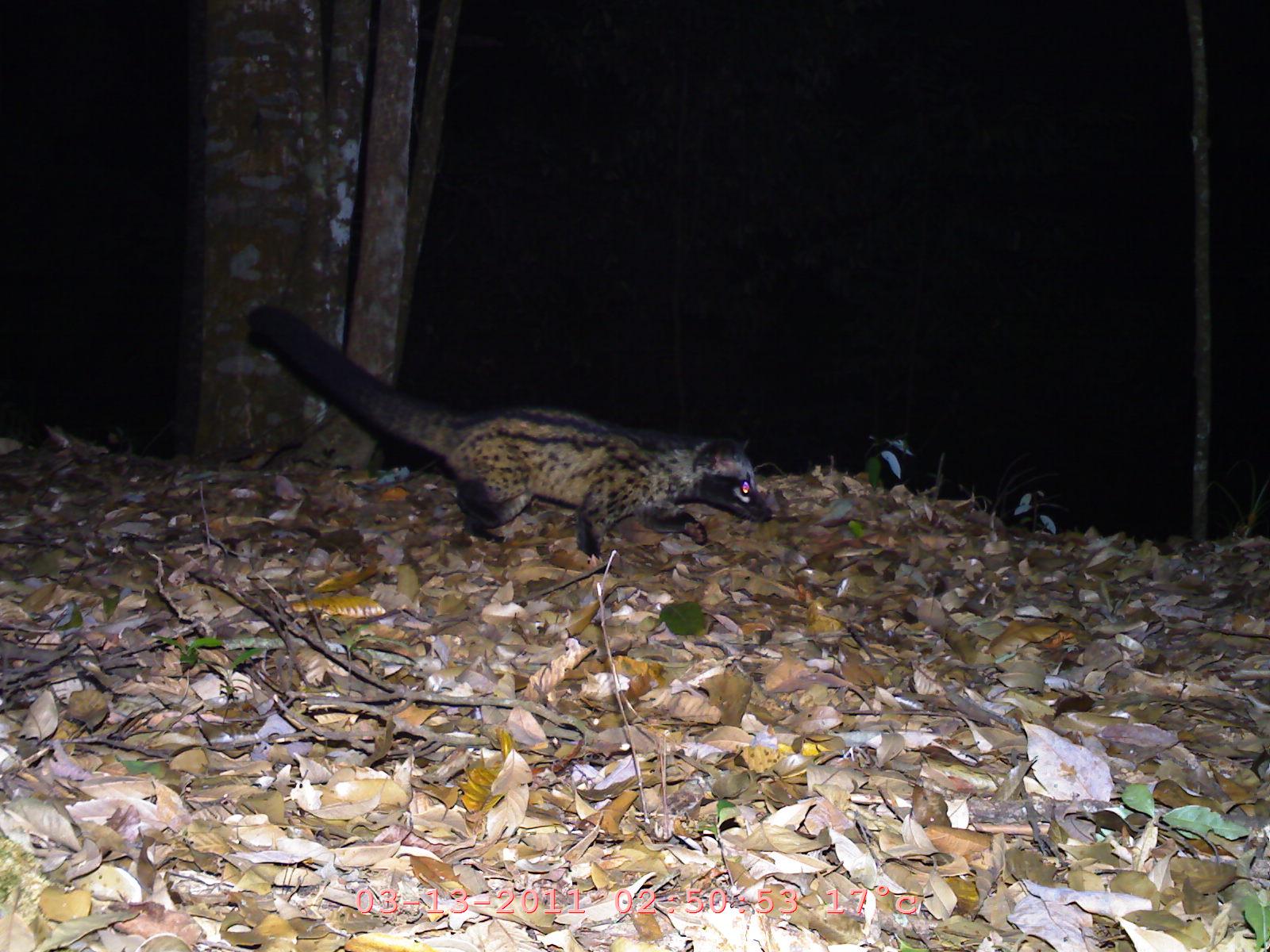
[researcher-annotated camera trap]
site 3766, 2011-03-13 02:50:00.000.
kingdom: Animalia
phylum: Chordata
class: Mammalia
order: Carnivora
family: Viverridae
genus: Paradoxurus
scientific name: Paradoxurus hermaphroditus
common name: asian palm civet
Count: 1.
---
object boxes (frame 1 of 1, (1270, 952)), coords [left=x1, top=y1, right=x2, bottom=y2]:
paradoxurus hermaphroditus: [left=245, top=299, right=774, bottom=559]